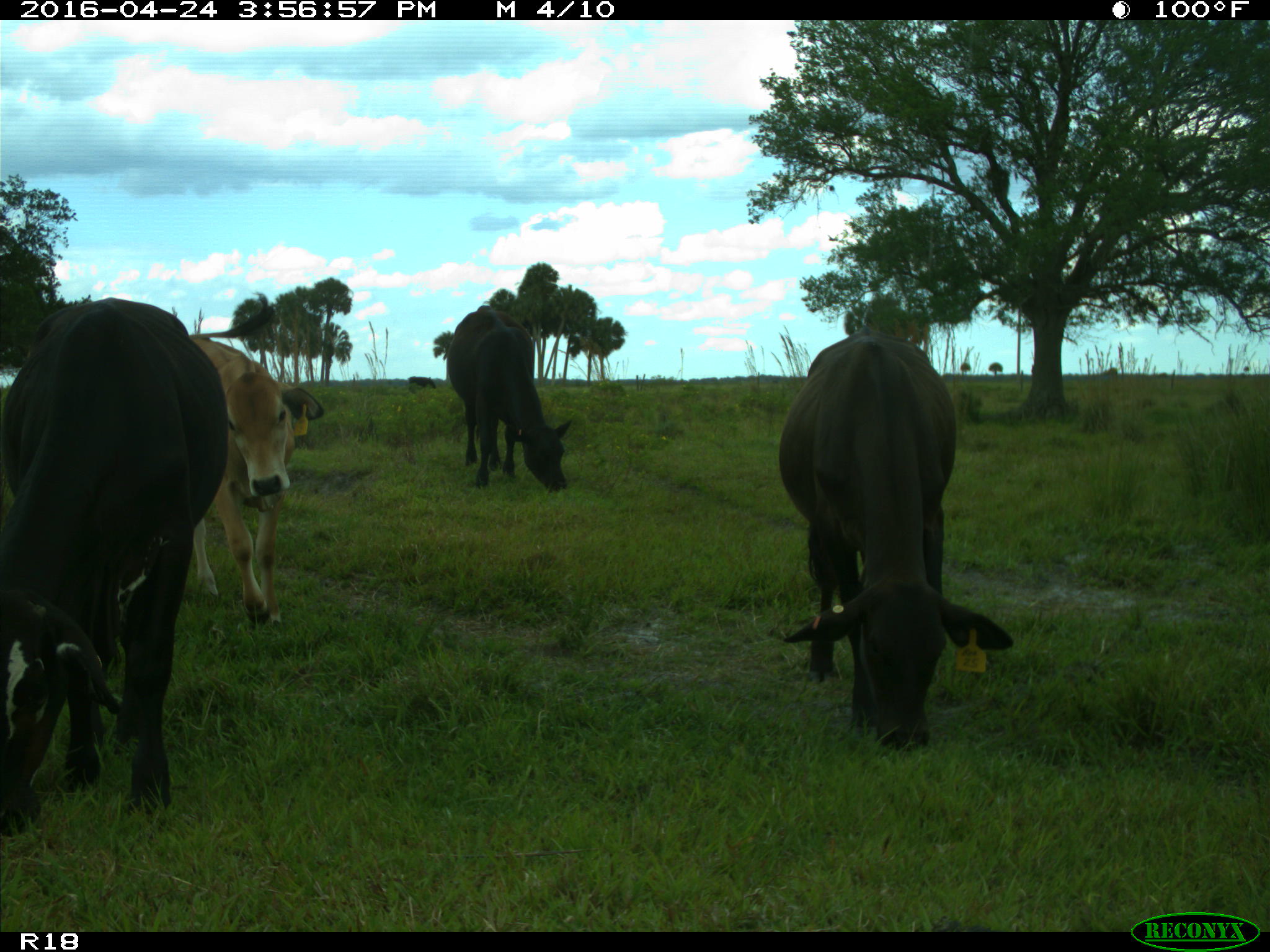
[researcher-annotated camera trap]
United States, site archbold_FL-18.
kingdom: Animalia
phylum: Chordata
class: Mammalia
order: Artiodactyla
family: Bovidae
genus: Bos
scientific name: Bos taurus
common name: domestic cow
Bos taurus (domestic cow).